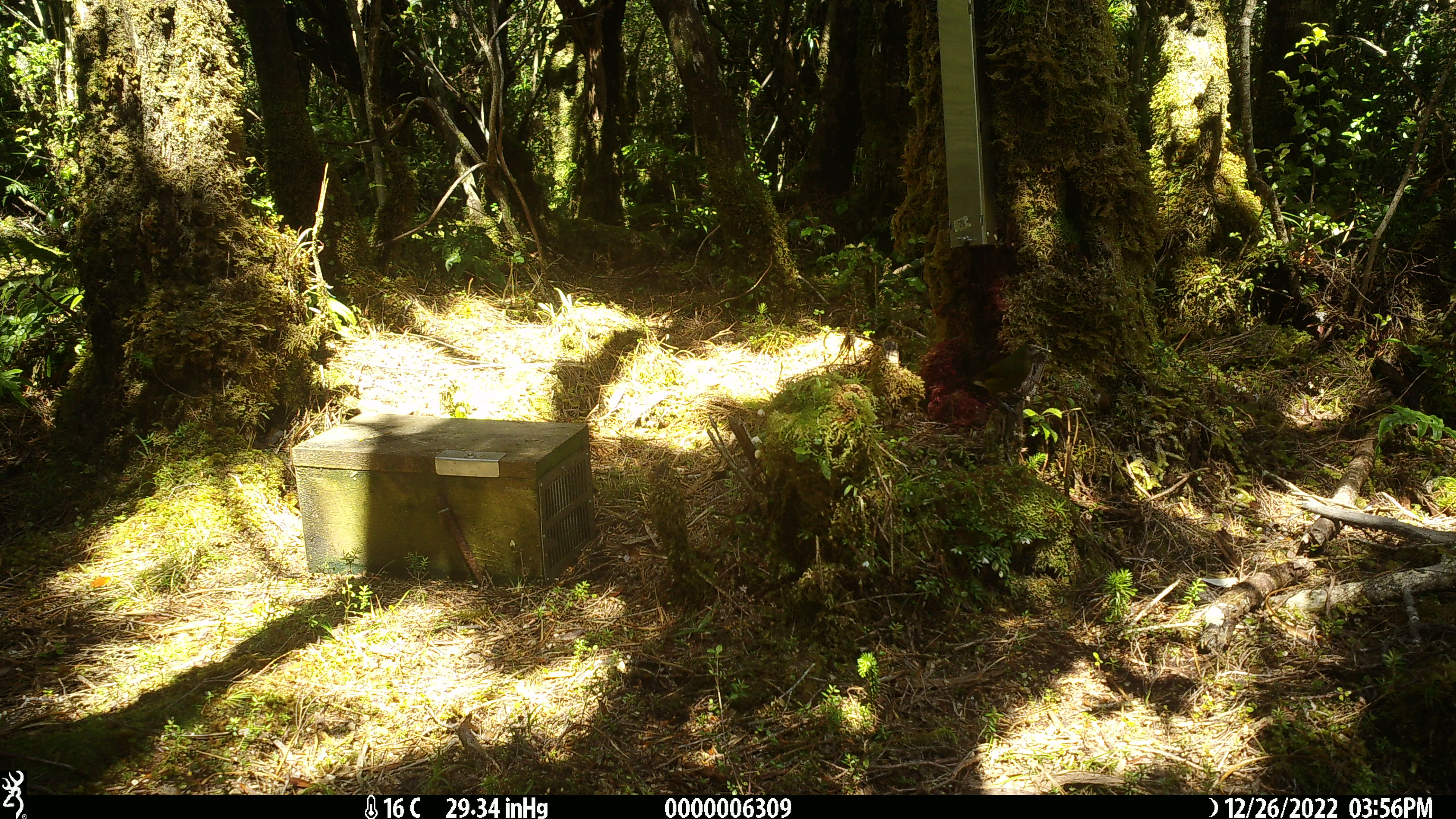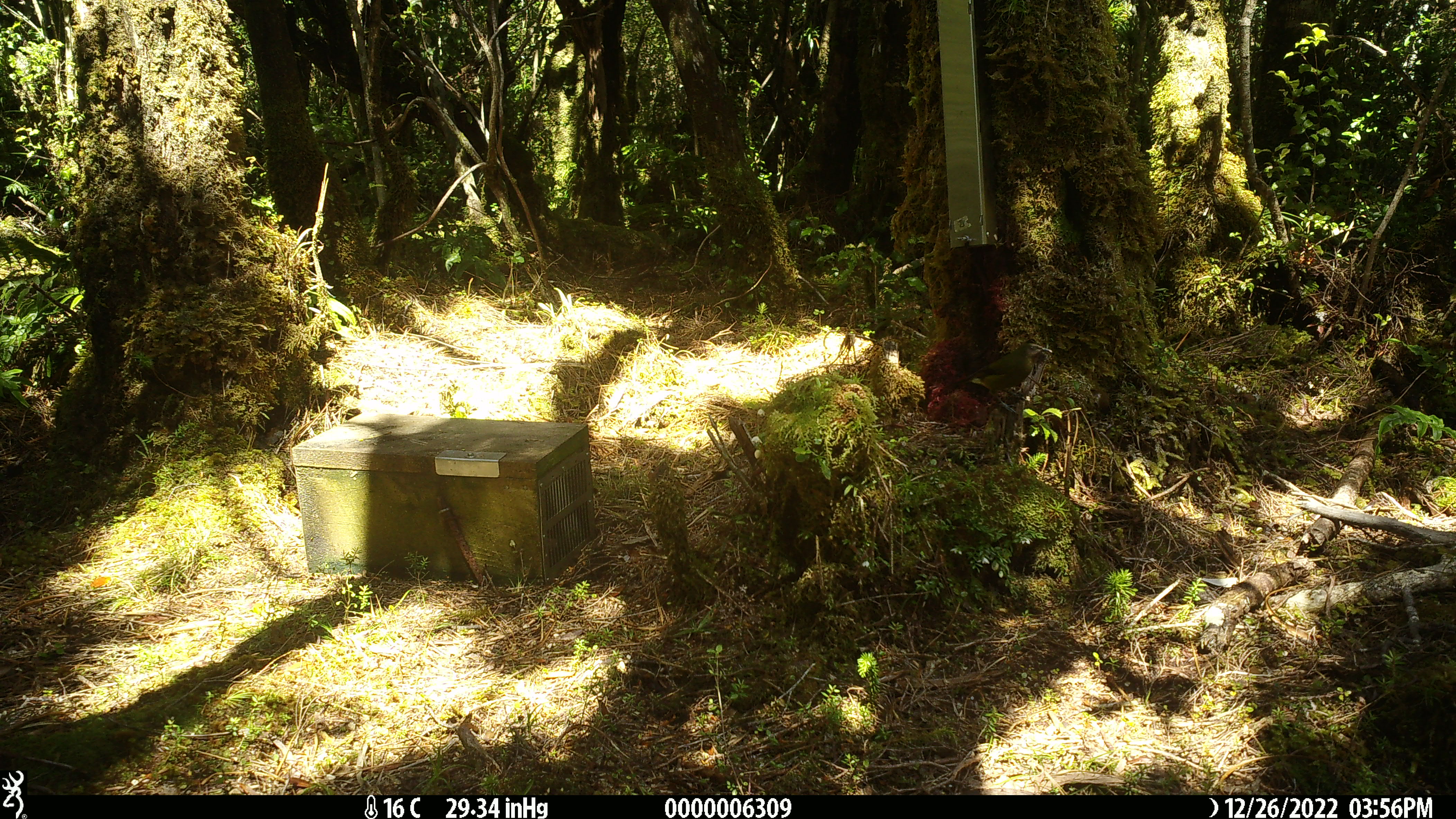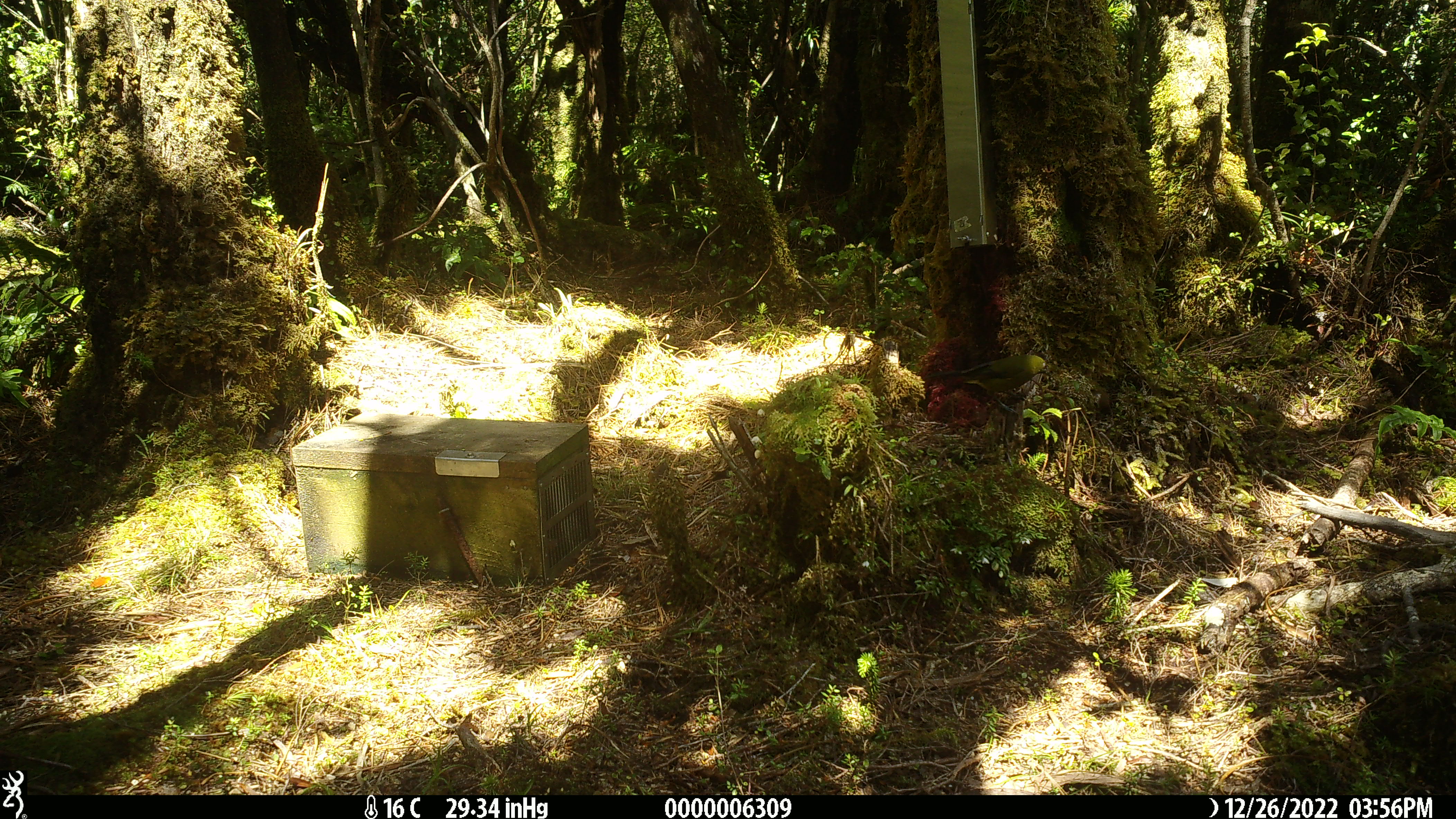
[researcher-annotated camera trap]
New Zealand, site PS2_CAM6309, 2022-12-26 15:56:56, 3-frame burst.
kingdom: Animalia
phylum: Chordata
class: Aves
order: Passeriformes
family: Meliphagidae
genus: Anthornis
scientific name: Anthornis melanura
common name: new zealand bellbird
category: bellbird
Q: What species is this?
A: Bellbird (new zealand bellbird) (Anthornis melanura).